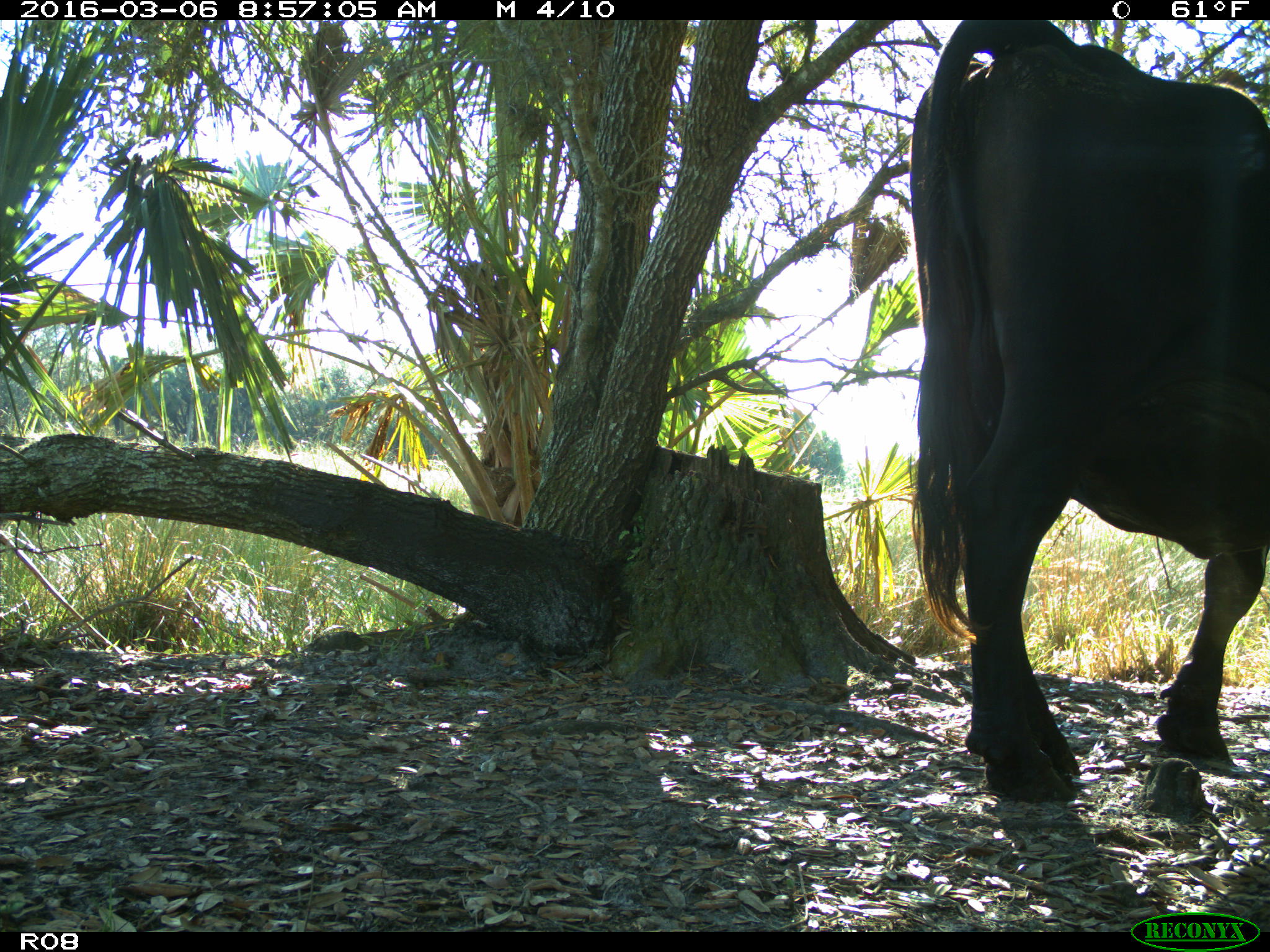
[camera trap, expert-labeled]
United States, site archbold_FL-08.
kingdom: Animalia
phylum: Chordata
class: Mammalia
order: Artiodactyla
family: Bovidae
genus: Bos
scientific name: Bos taurus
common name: domestic cow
Bos taurus (domestic cow).